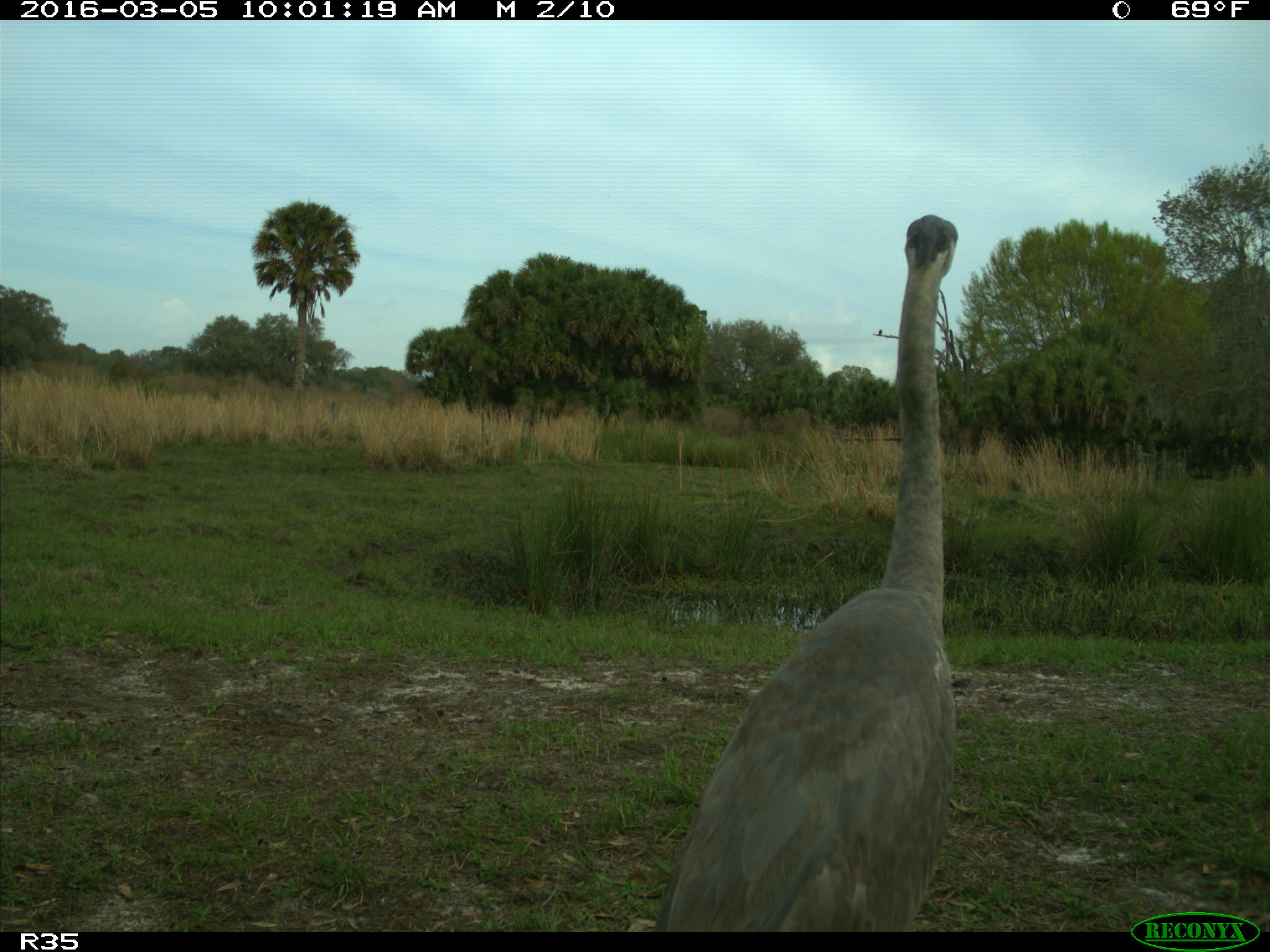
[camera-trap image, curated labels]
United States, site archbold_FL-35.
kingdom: Animalia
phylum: Chordata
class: Aves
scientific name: Aves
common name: birds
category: unidentified bird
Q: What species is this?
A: Unidentified bird (birds) (Aves).